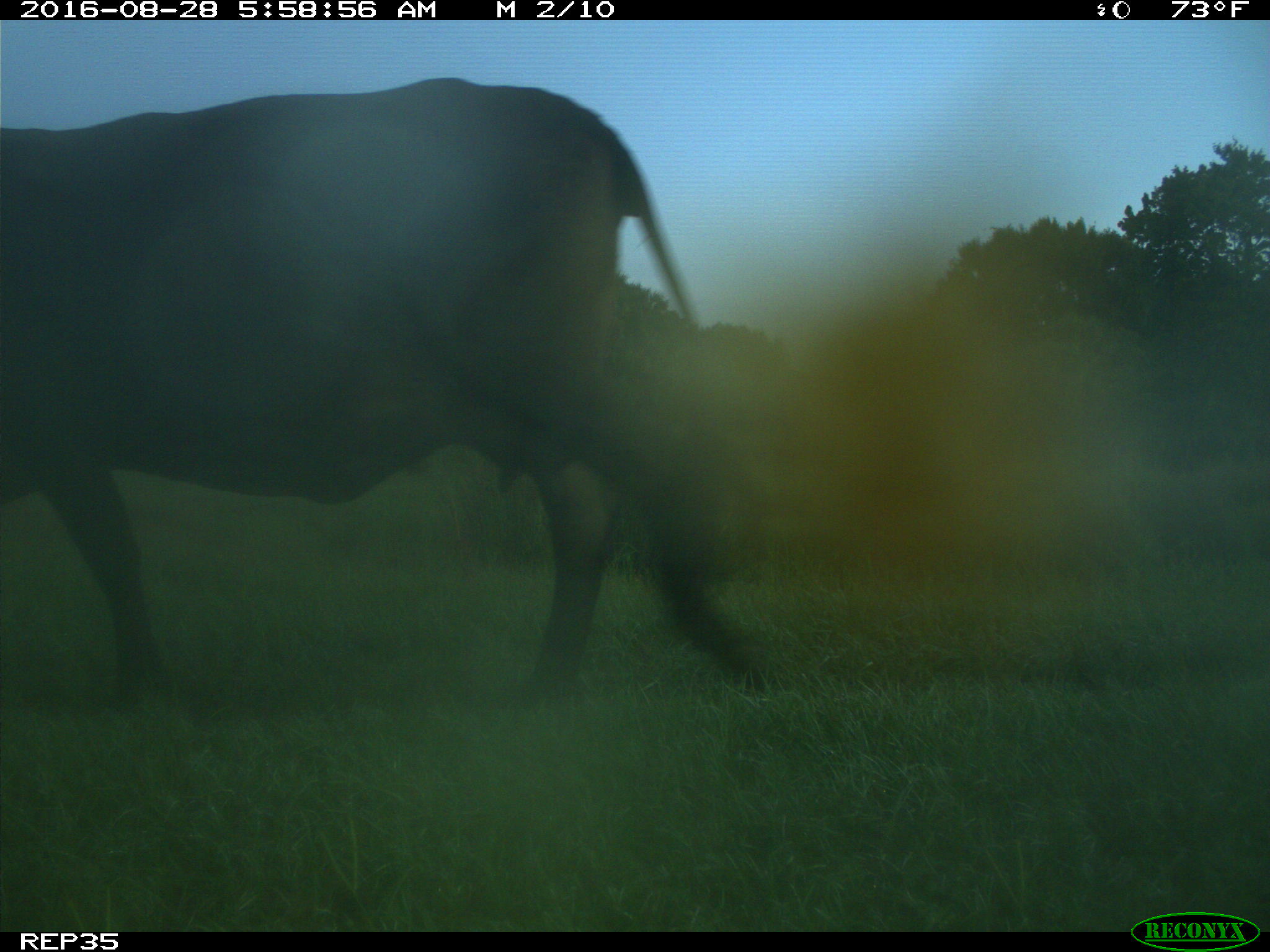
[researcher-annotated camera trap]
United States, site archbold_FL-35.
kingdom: Animalia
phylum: Chordata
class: Mammalia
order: Artiodactyla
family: Bovidae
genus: Bos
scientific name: Bos taurus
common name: domestic cow